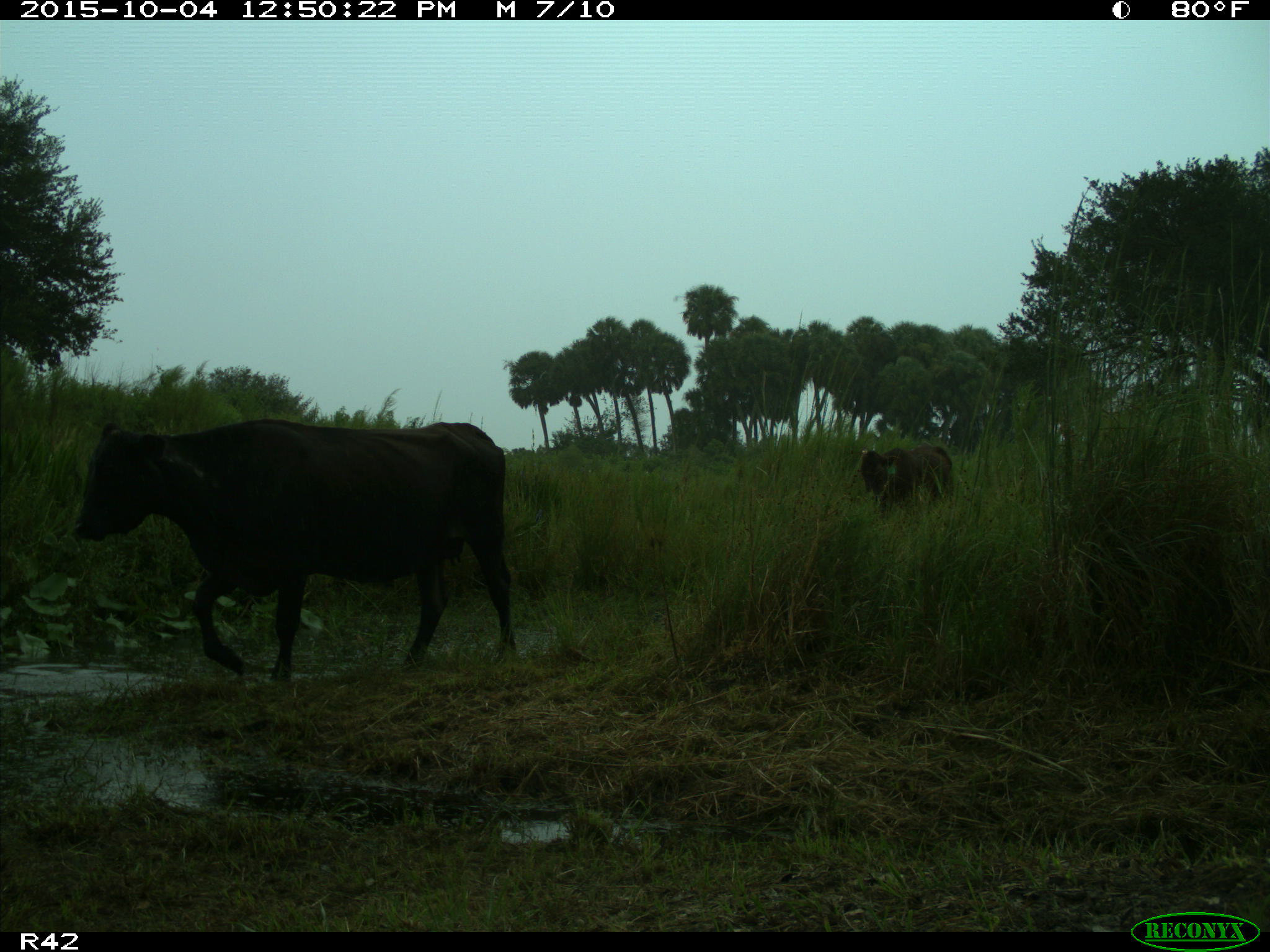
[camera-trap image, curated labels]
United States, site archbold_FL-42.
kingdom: Animalia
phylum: Chordata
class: Mammalia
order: Artiodactyla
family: Bovidae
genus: Bos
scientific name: Bos taurus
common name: domestic cow